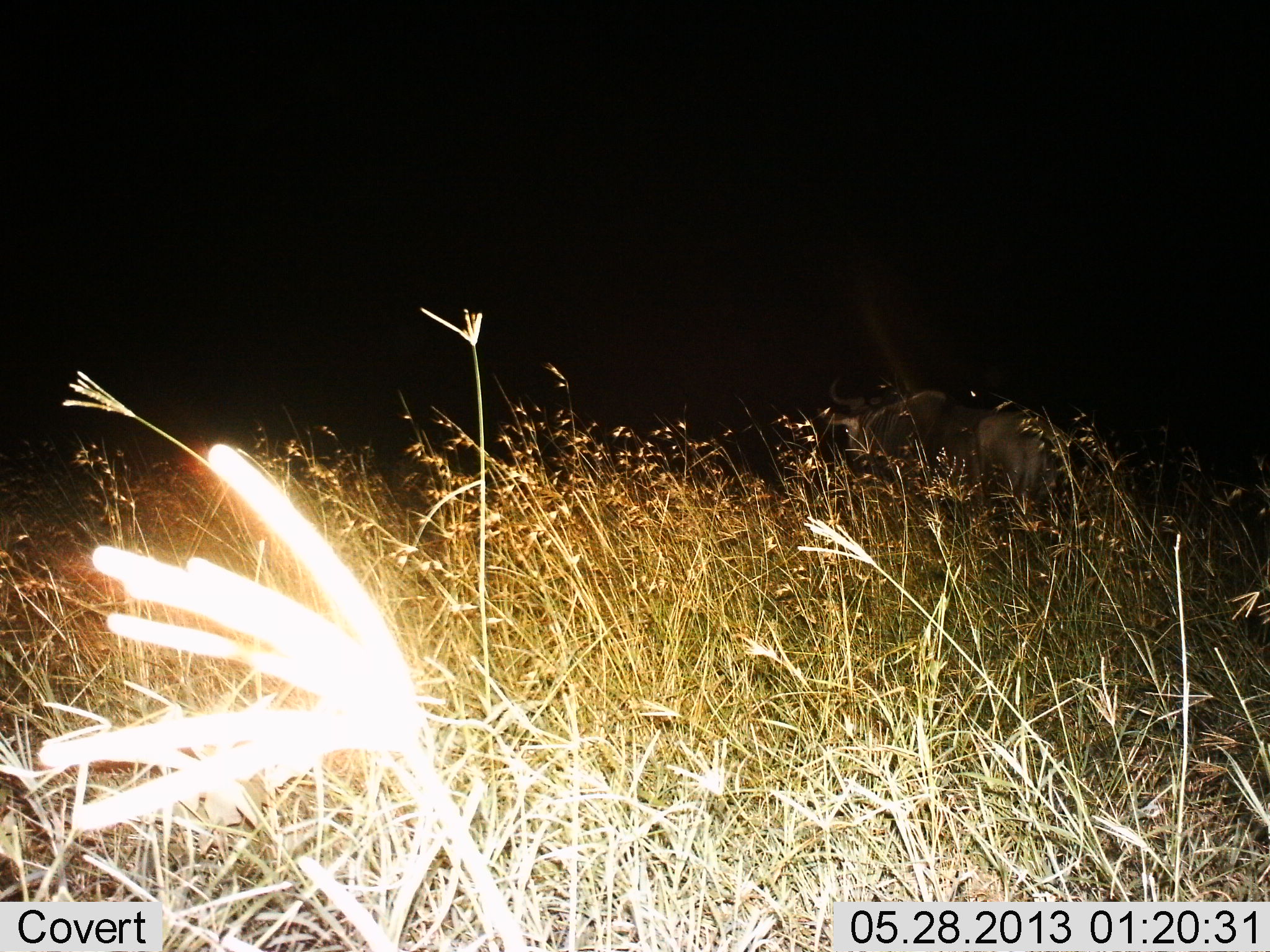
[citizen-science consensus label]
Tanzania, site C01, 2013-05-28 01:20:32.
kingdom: Animalia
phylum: Chordata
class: Mammalia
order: Artiodactyla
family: Bovidae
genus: Connochaetes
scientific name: Connochaetes taurinus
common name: blue wildebeest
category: wildebeest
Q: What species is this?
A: Wildebeest (blue wildebeest) (Connochaetes taurinus).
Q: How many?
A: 1.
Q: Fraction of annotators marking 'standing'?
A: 59%.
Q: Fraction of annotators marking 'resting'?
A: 9%.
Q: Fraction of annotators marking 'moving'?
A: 32%.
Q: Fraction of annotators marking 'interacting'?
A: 0%.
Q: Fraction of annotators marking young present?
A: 0%.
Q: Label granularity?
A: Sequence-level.